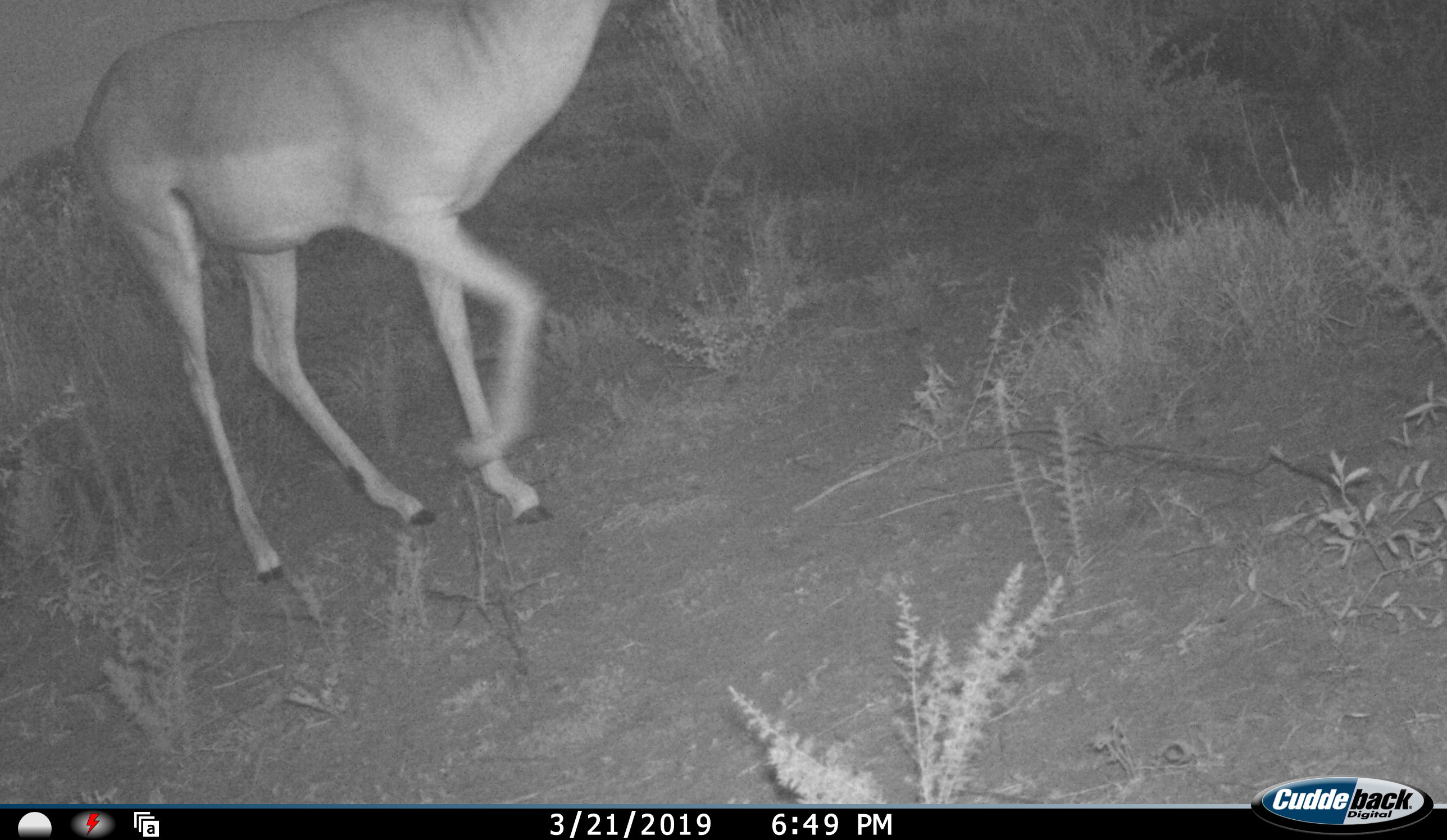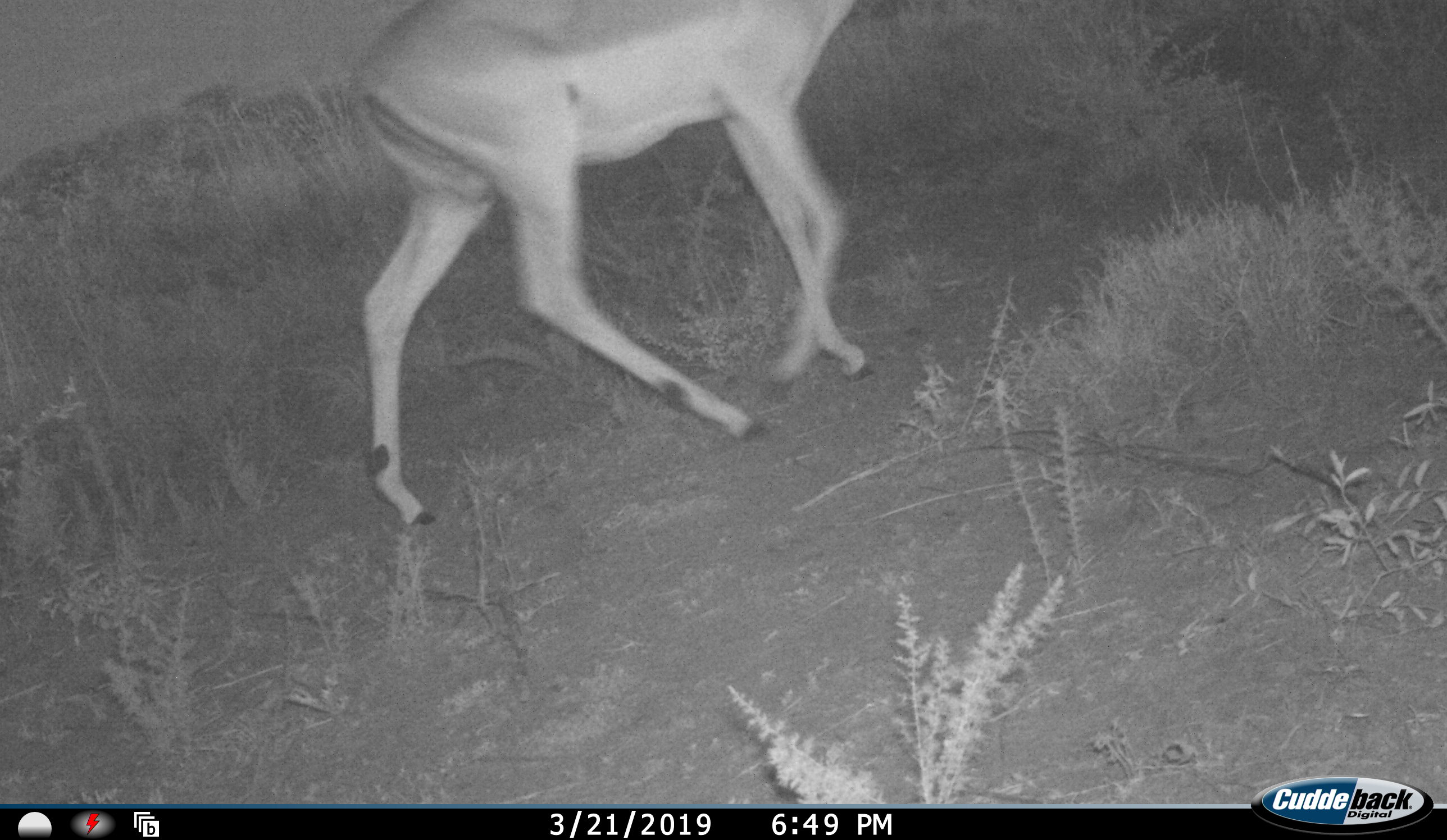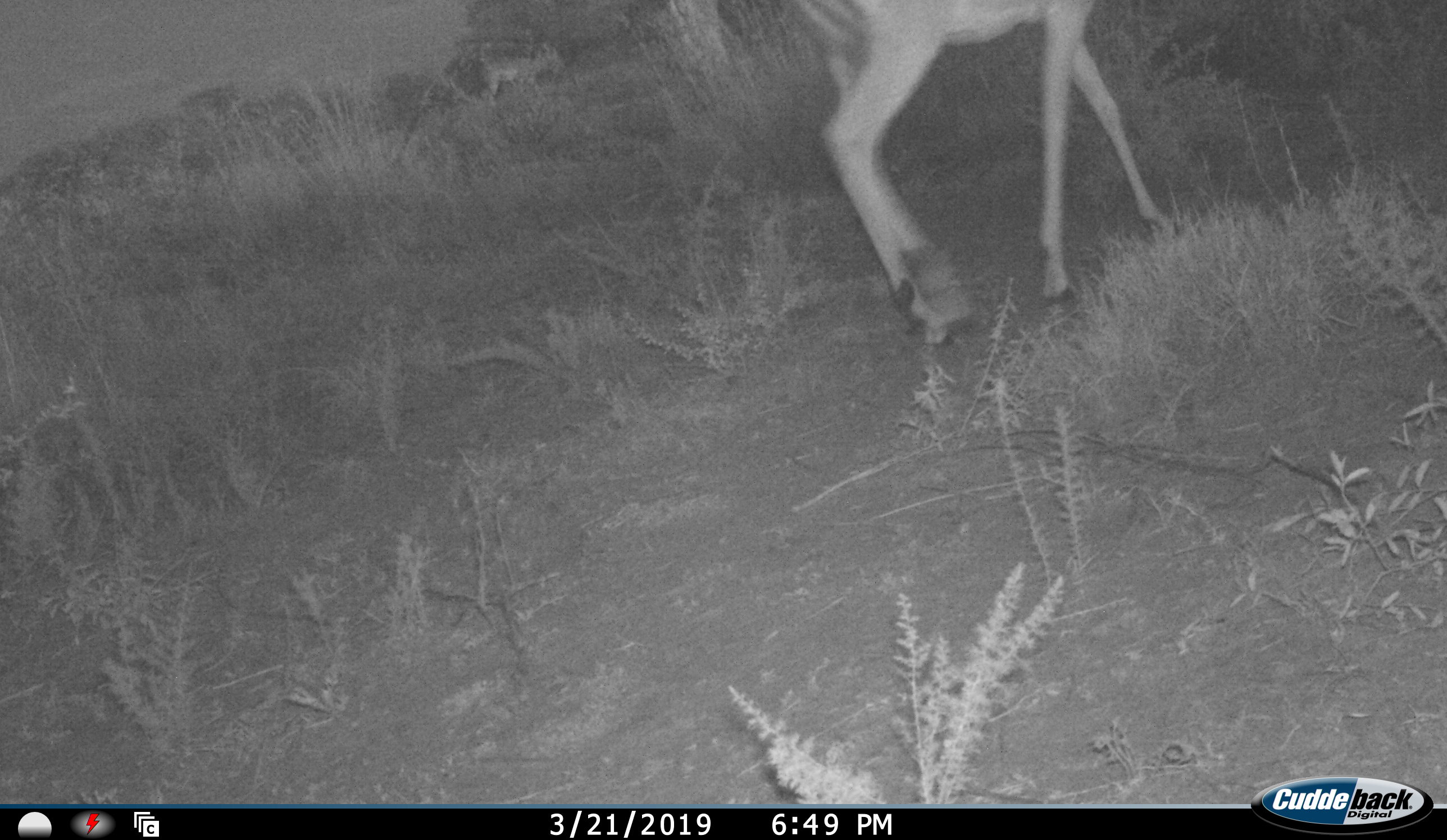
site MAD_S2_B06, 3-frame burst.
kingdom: Animalia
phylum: Chordata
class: Mammalia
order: Artiodactyla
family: Bovidae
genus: Aepyceros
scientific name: Aepyceros melampus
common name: impala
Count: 1.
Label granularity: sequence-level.